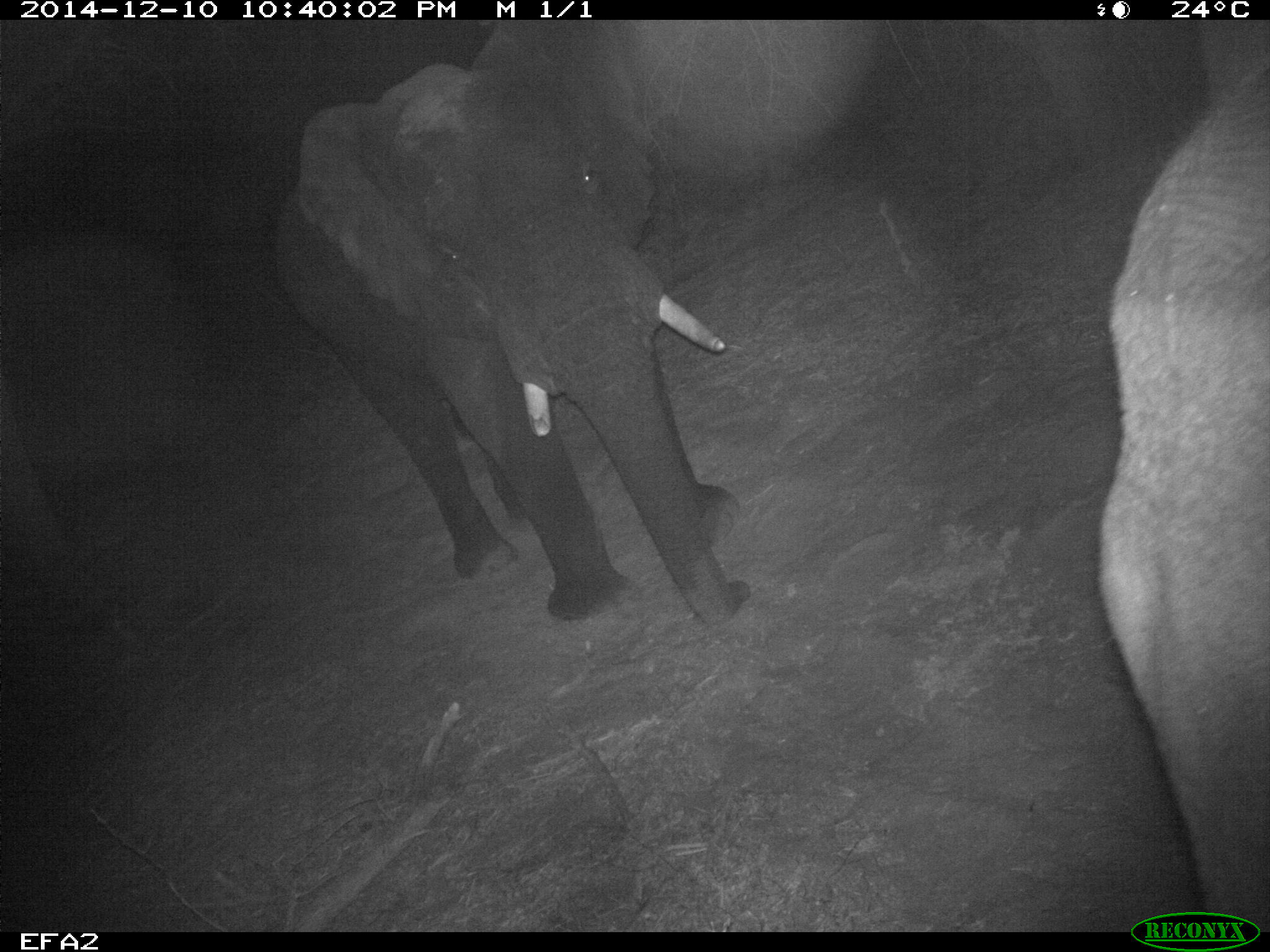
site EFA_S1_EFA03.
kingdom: Animalia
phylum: Chordata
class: Mammalia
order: Proboscidea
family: Elephantidae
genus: Loxodonta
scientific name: Loxodonta africana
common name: african bush elephant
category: elephant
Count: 3.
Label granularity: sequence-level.